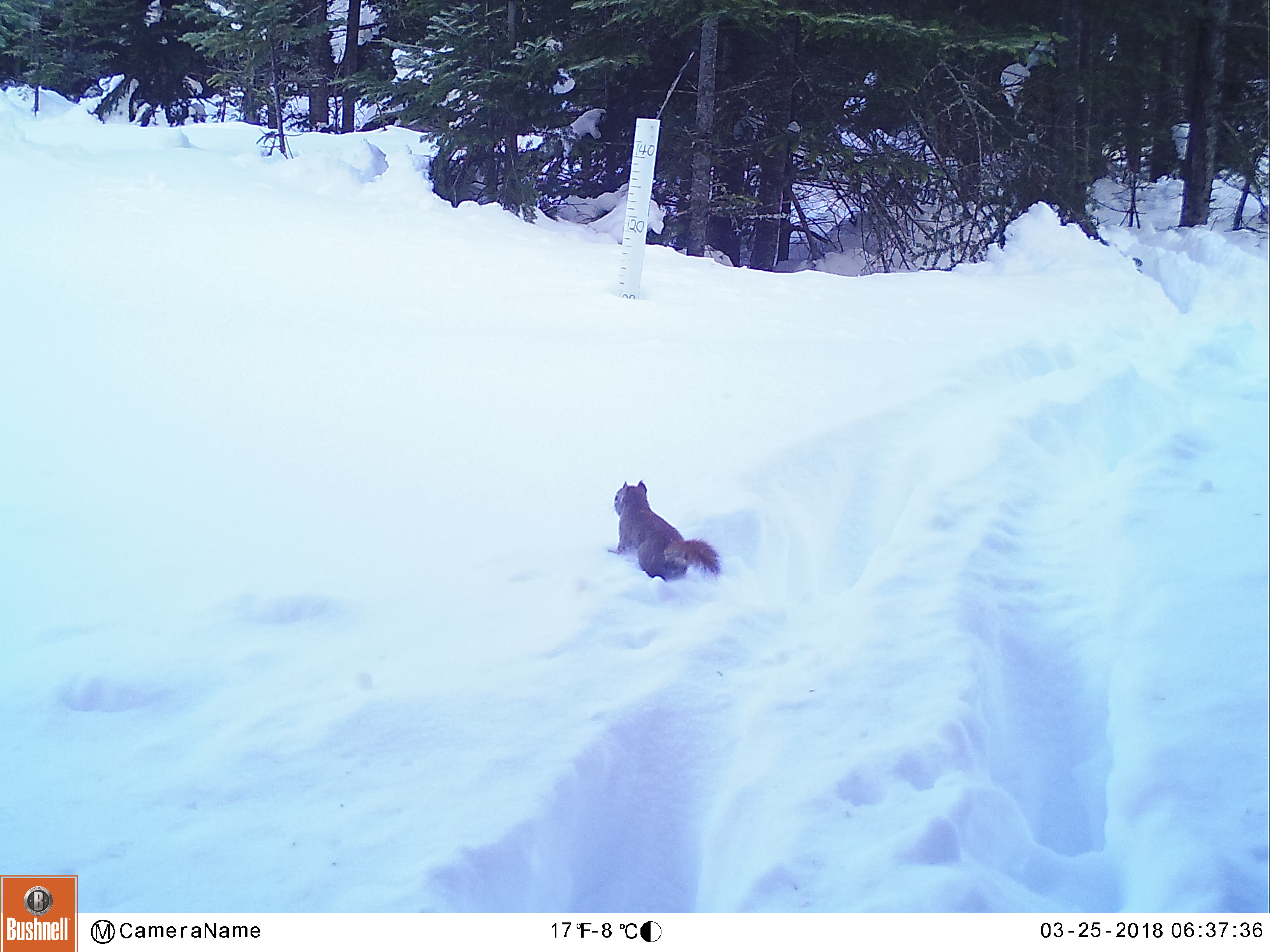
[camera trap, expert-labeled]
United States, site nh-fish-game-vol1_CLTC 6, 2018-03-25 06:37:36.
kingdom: Animalia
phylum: Chordata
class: Mammalia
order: Rodentia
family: Sciuridae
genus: Tamiasciurus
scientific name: Tamiasciurus hudsonicus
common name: red squirrel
Red squirrel (Tamiasciurus hudsonicus).